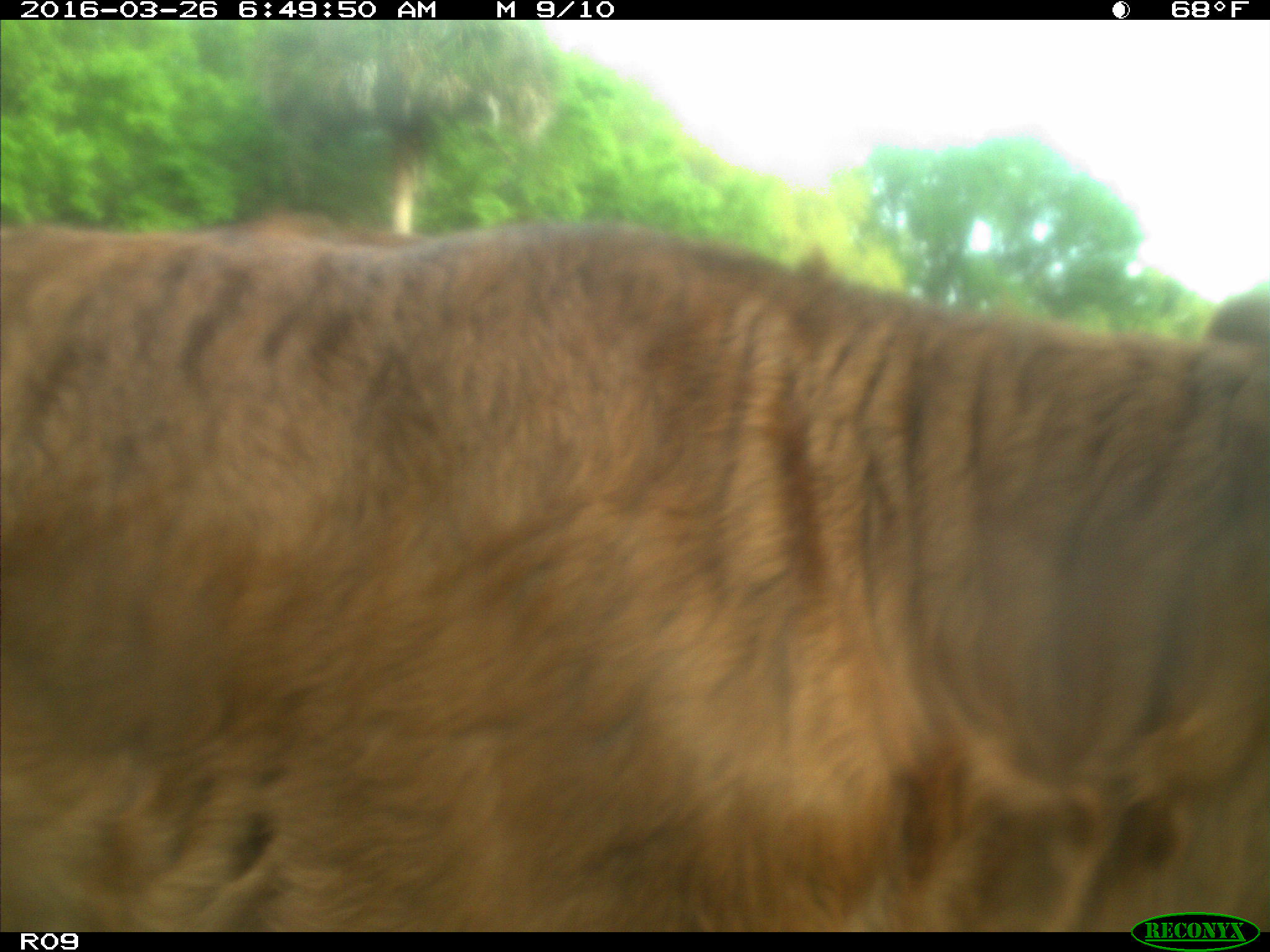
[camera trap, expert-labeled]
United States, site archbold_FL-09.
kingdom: Animalia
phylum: Chordata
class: Mammalia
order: Artiodactyla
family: Bovidae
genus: Bos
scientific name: Bos taurus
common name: domestic cow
Bos taurus (domestic cow).